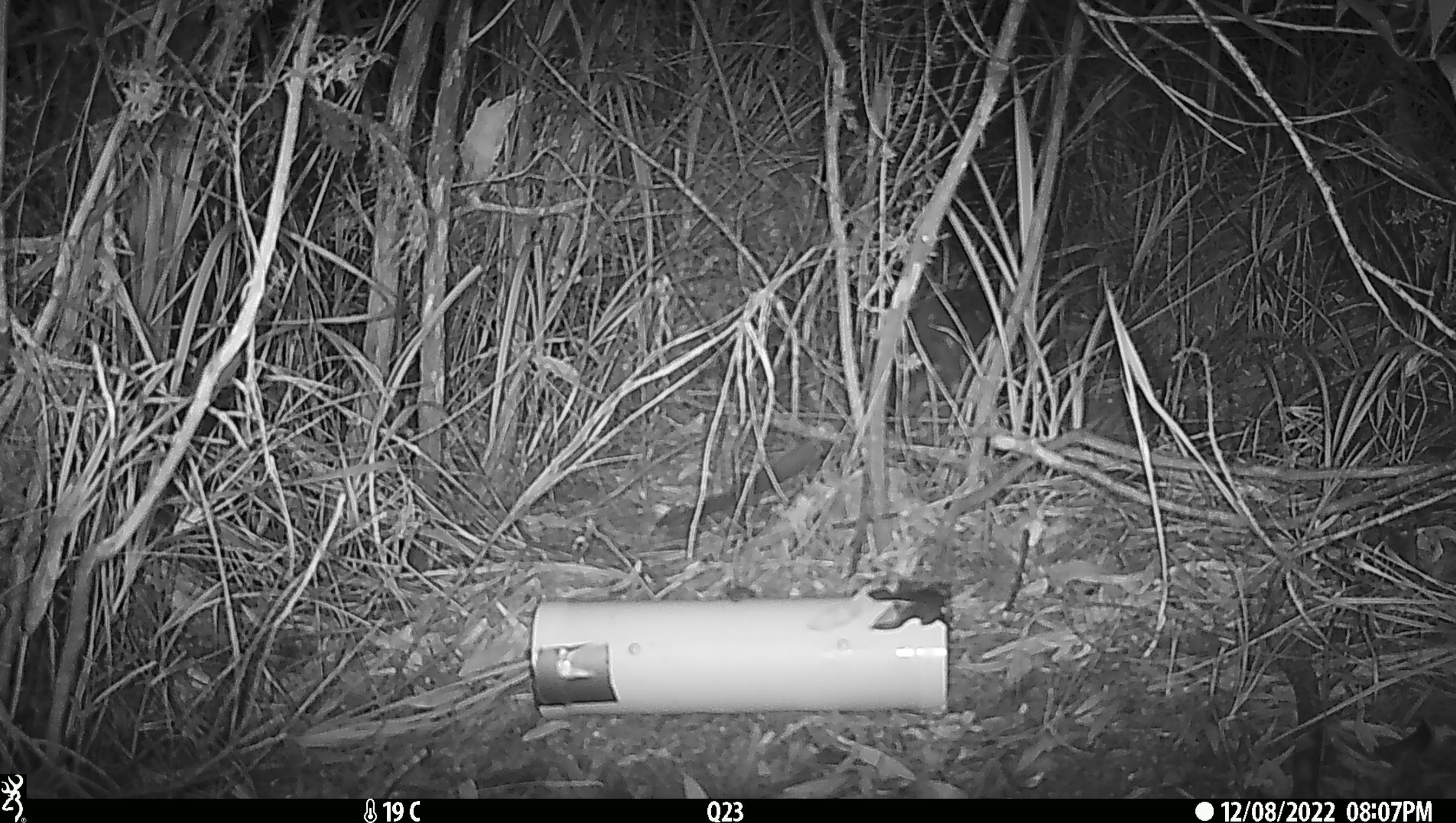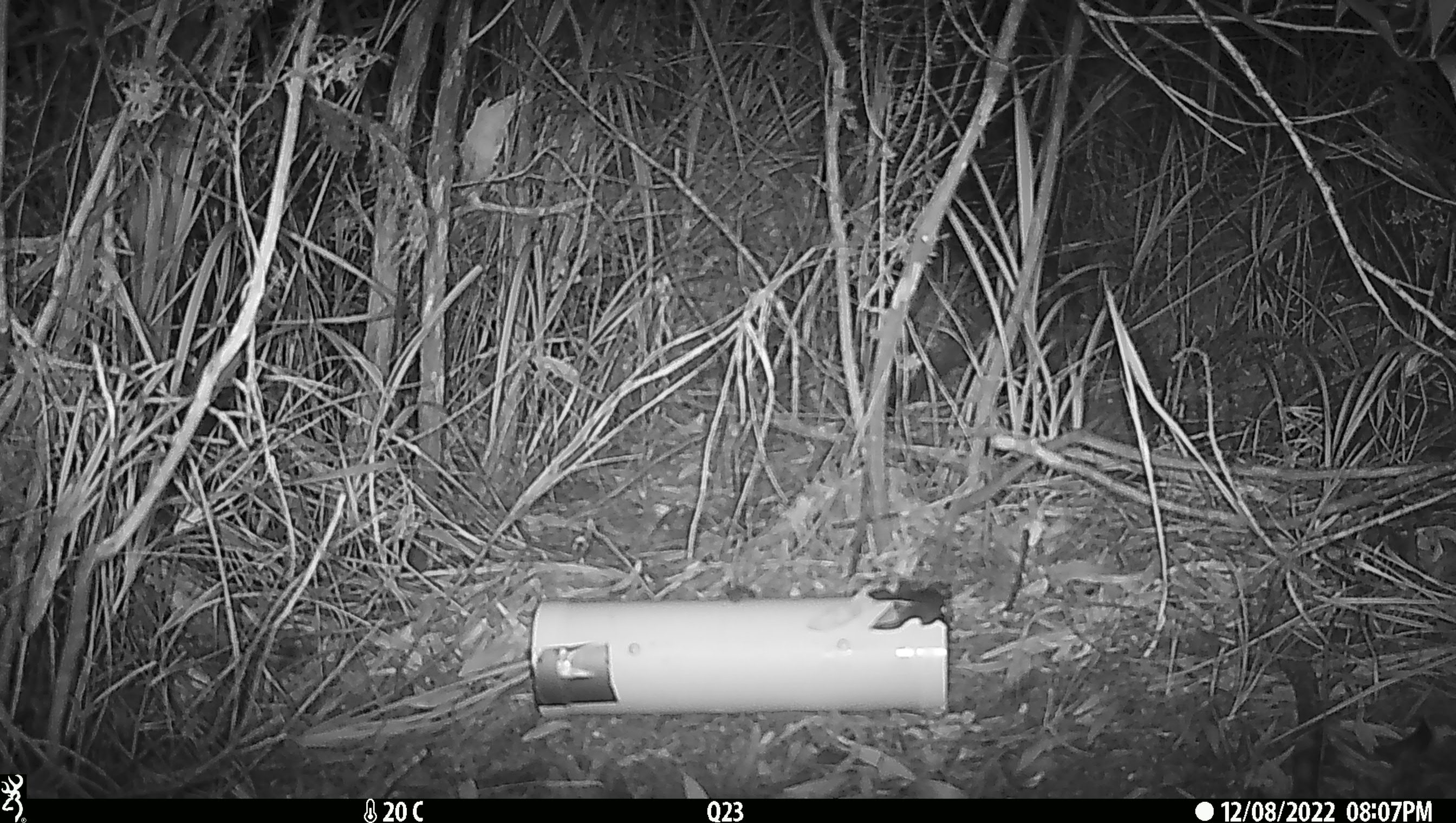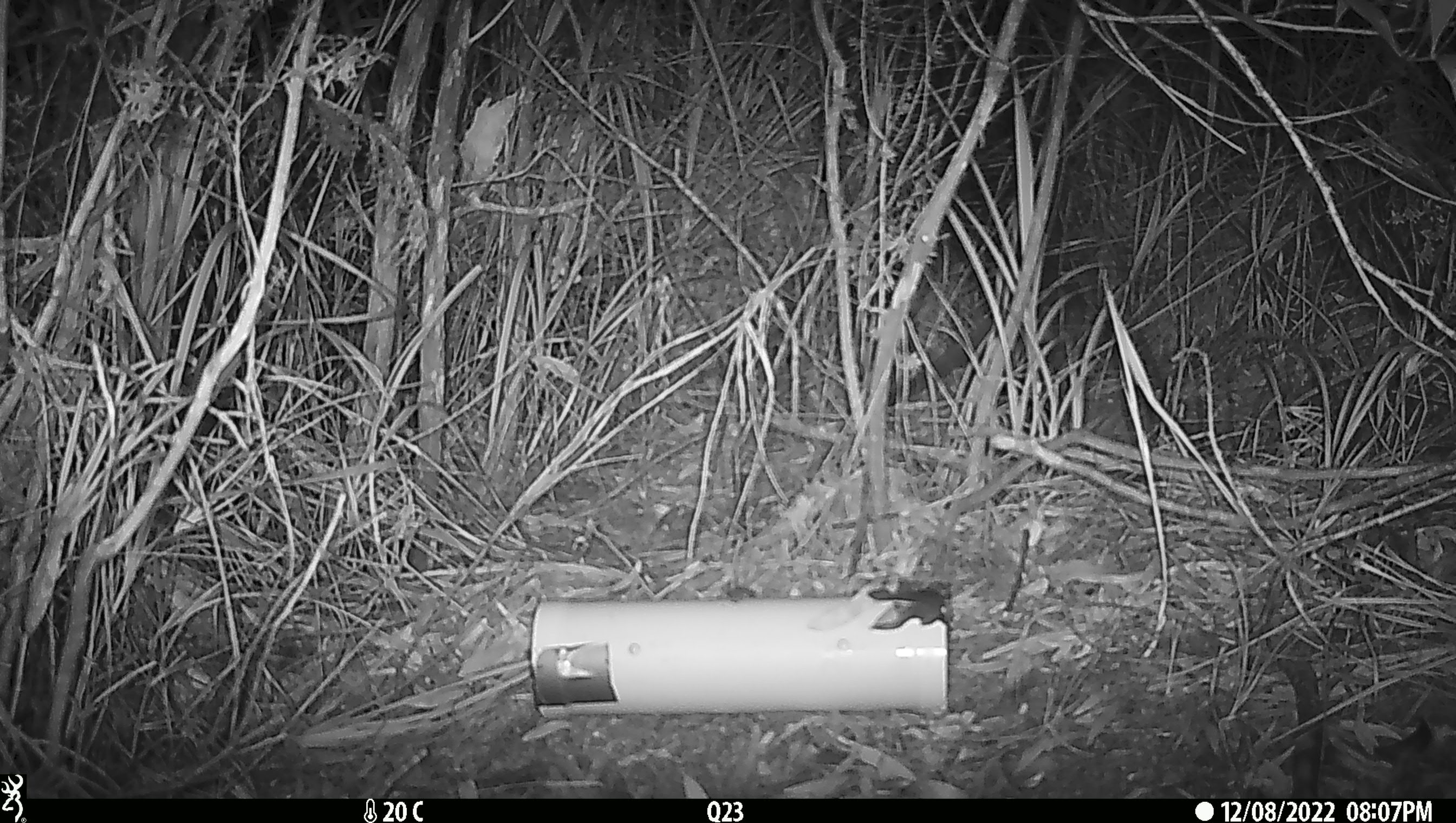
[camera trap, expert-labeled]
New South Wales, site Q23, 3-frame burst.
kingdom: Animalia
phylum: Chordata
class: Mammalia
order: Dasyuromorphia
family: Dasyuridae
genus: Dasyurus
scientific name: Dasyurus maculatus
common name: spotted-tailed quoll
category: quoll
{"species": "quoll (spotted-tailed quoll) (Dasyurus maculatus)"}